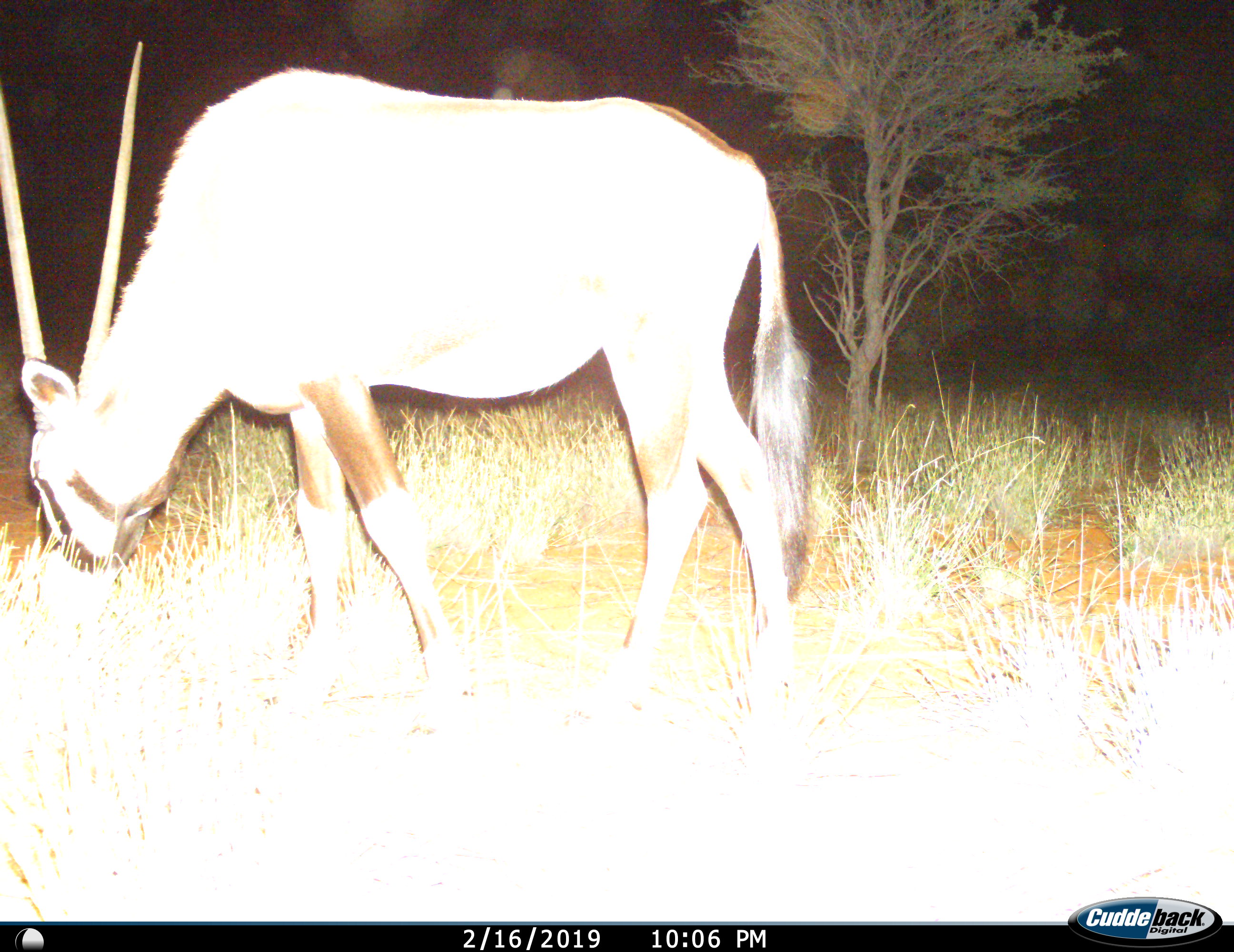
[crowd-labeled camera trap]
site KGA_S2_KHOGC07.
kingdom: Animalia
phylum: Chordata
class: Mammalia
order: Artiodactyla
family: Bovidae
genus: Oryx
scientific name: Oryx gazella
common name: gemsbok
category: oryx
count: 1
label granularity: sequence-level